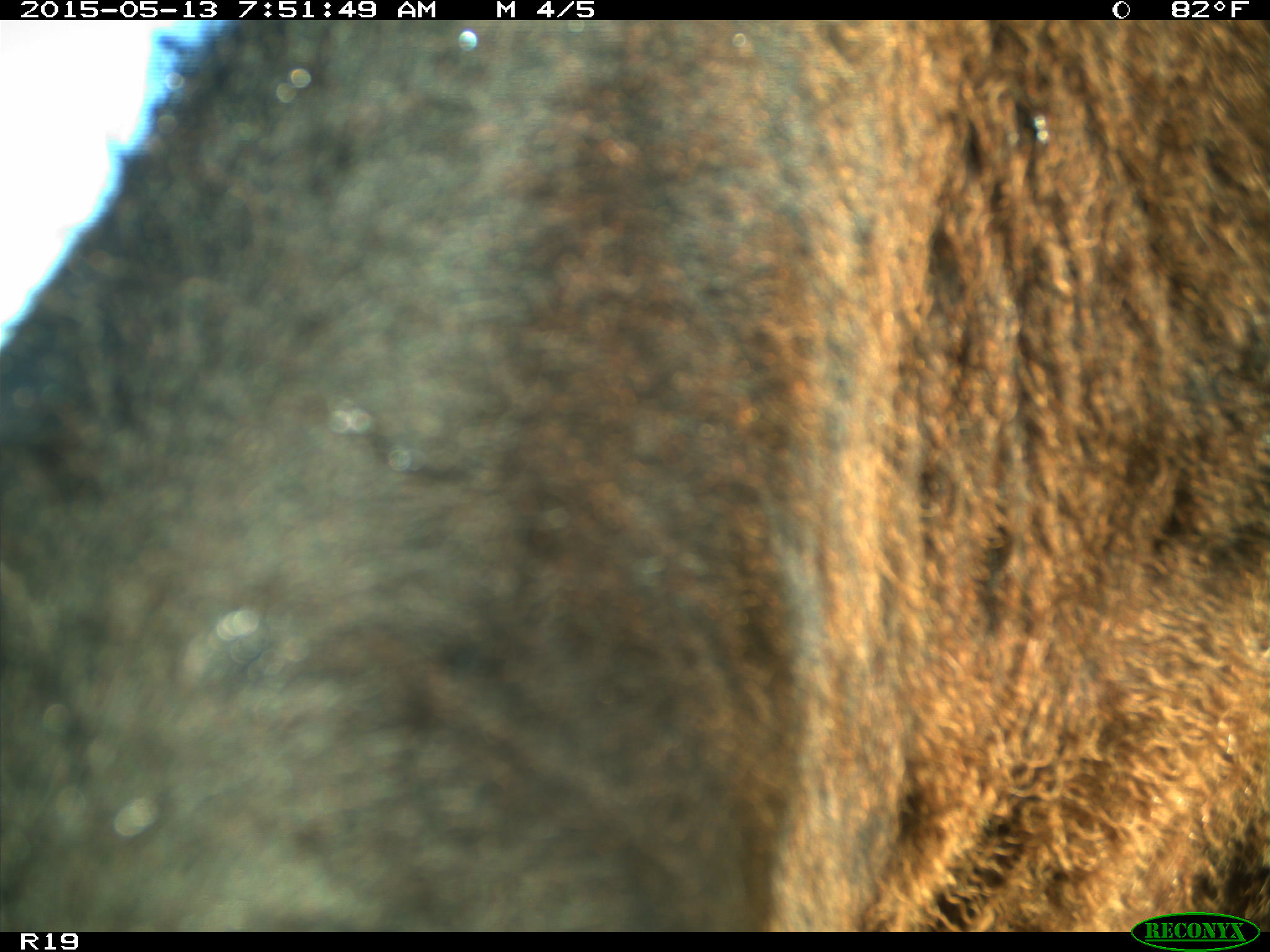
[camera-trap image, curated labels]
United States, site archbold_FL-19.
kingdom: Animalia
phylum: Chordata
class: Mammalia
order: Artiodactyla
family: Bovidae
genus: Bos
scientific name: Bos taurus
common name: domestic cow